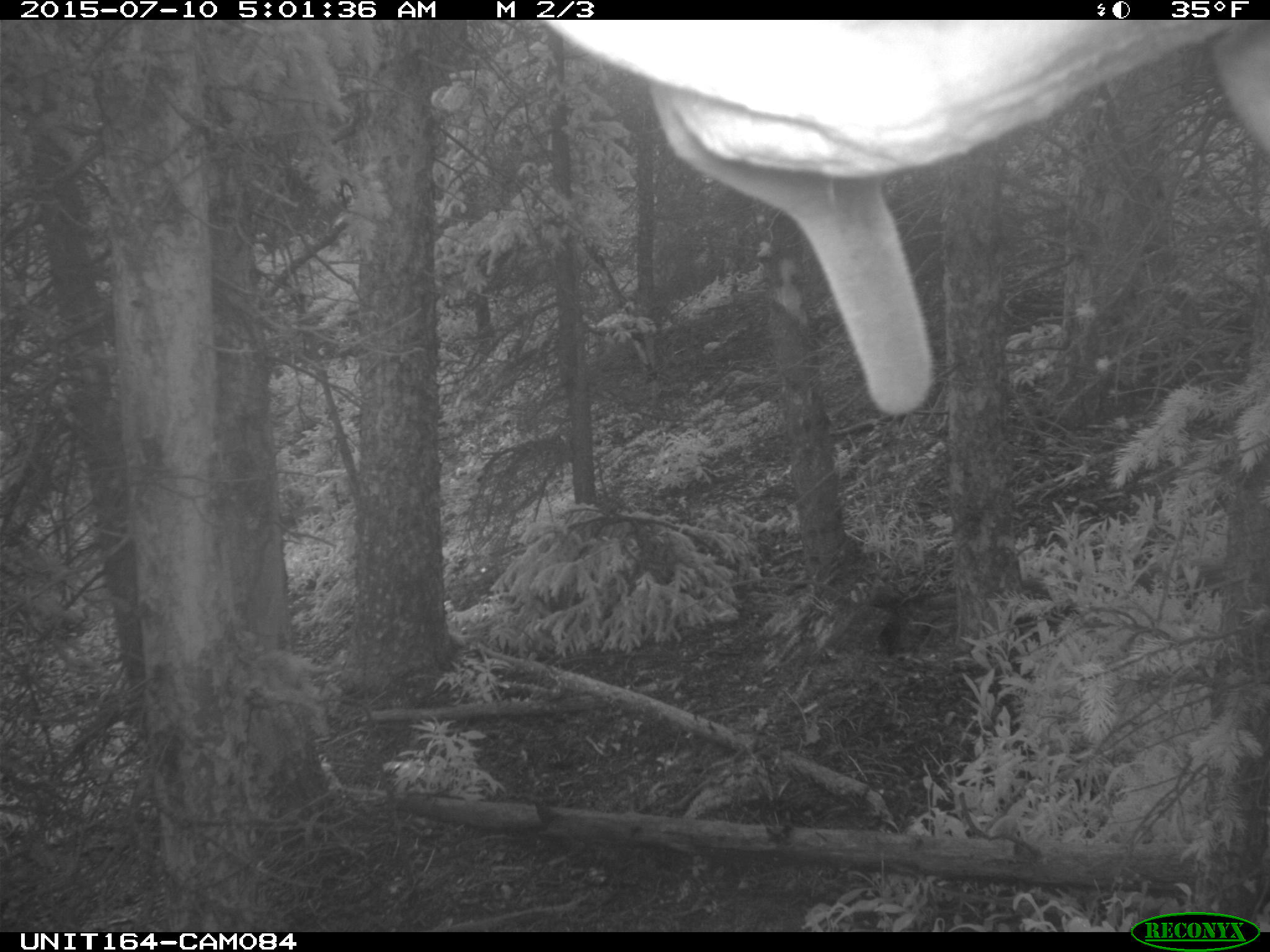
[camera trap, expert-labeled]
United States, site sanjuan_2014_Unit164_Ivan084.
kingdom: Animalia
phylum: Chordata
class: Mammalia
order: Artiodactyla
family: Cervidae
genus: Cervus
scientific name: Cervus elaphus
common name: red deer